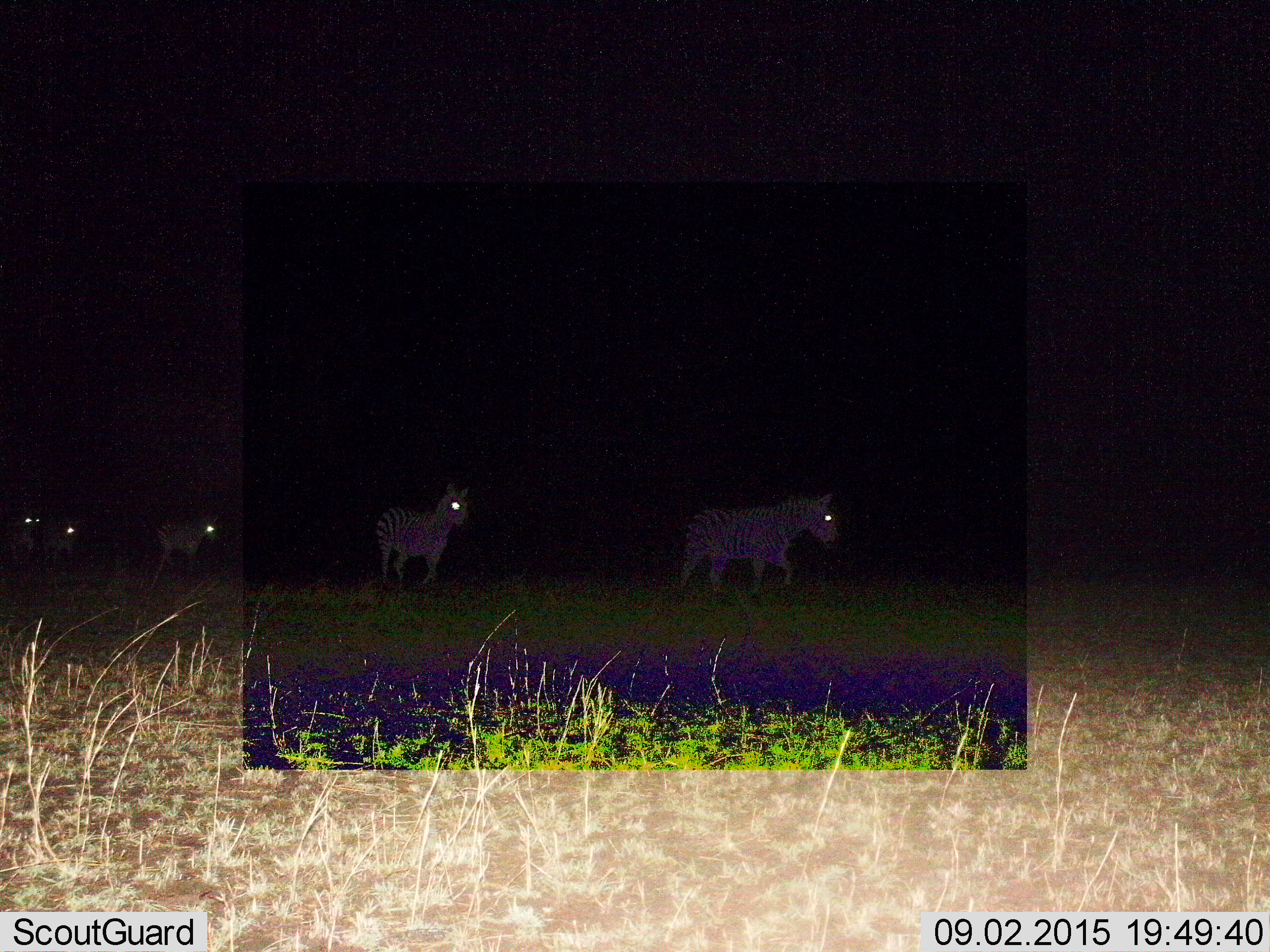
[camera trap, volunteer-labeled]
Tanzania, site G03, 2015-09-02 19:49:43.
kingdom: Animalia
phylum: Chordata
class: Mammalia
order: Perissodactyla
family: Equidae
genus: Equus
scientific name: Equus quagga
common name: plains zebra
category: zebra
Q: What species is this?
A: Zebra (plains zebra) (Equus quagga).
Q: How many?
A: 5.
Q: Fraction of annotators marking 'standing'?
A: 36%.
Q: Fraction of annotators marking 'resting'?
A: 0%.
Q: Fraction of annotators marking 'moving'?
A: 79%.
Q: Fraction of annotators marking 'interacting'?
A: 0%.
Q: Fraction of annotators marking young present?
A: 14%.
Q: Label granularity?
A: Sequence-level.